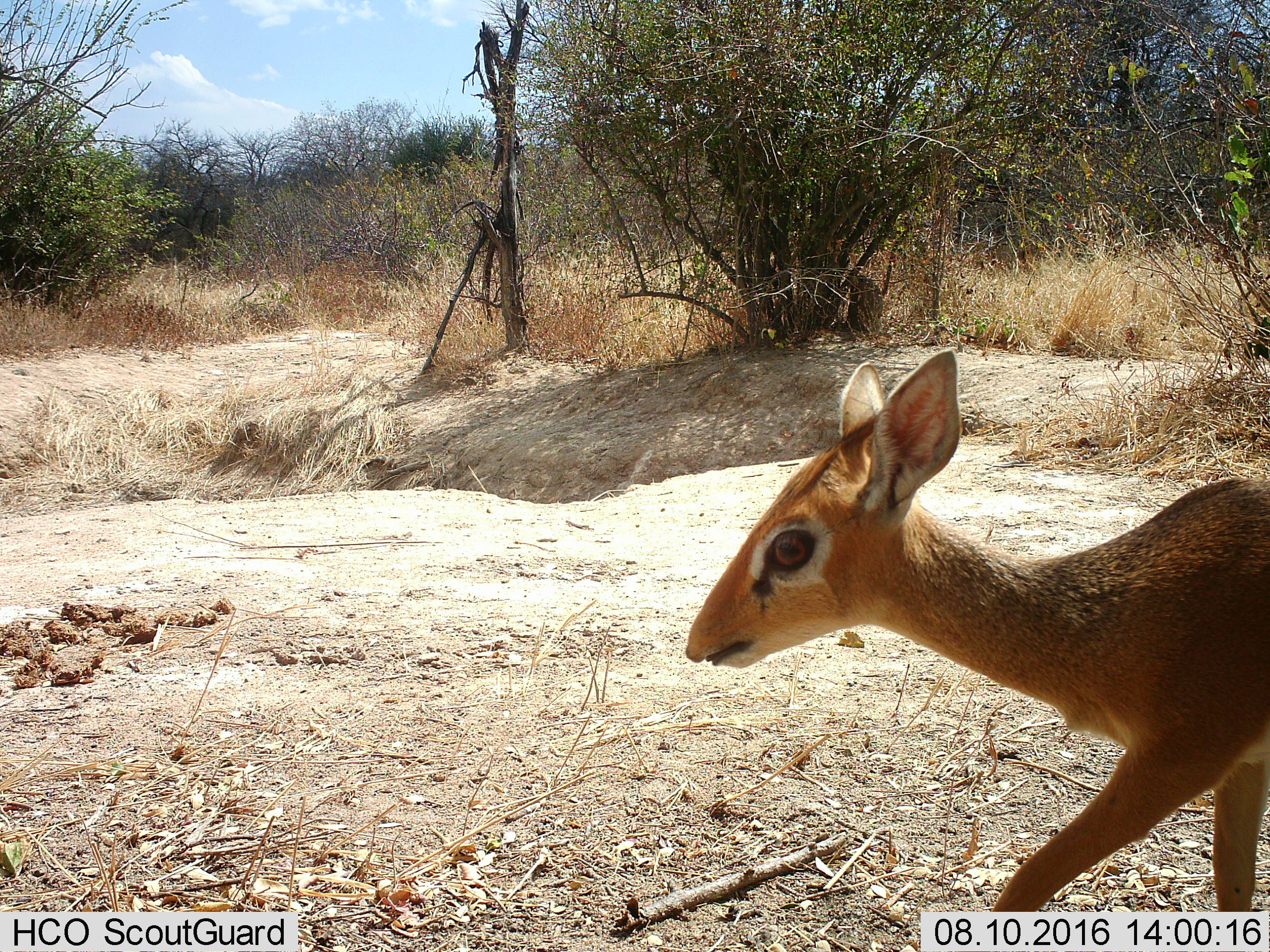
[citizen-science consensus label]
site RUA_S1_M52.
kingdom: Animalia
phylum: Chordata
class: Mammalia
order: Artiodactyla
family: Bovidae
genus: Madoqua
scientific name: Madoqua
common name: dik-dik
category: dikdik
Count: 1.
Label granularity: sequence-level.